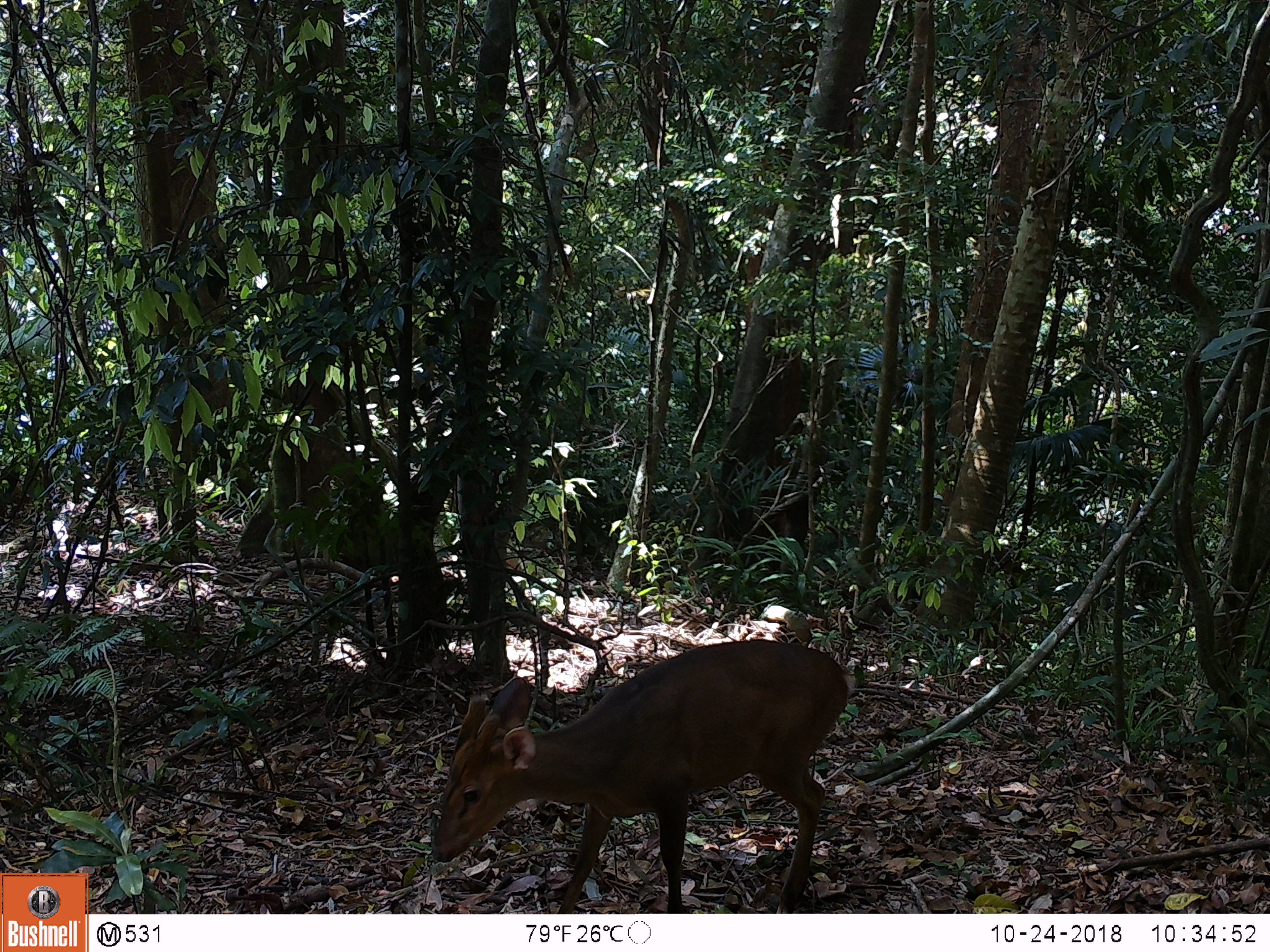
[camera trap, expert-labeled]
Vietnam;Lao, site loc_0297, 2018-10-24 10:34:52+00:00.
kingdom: Animalia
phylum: Chordata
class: Mammalia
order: Artiodactyla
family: Cervidae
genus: Muntiacus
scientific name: Muntiacus vuquangensis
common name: large-antlered muntjac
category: large antlered muntjac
Large antlered muntjac (large-antlered muntjac) (Muntiacus vuquangensis). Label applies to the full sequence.